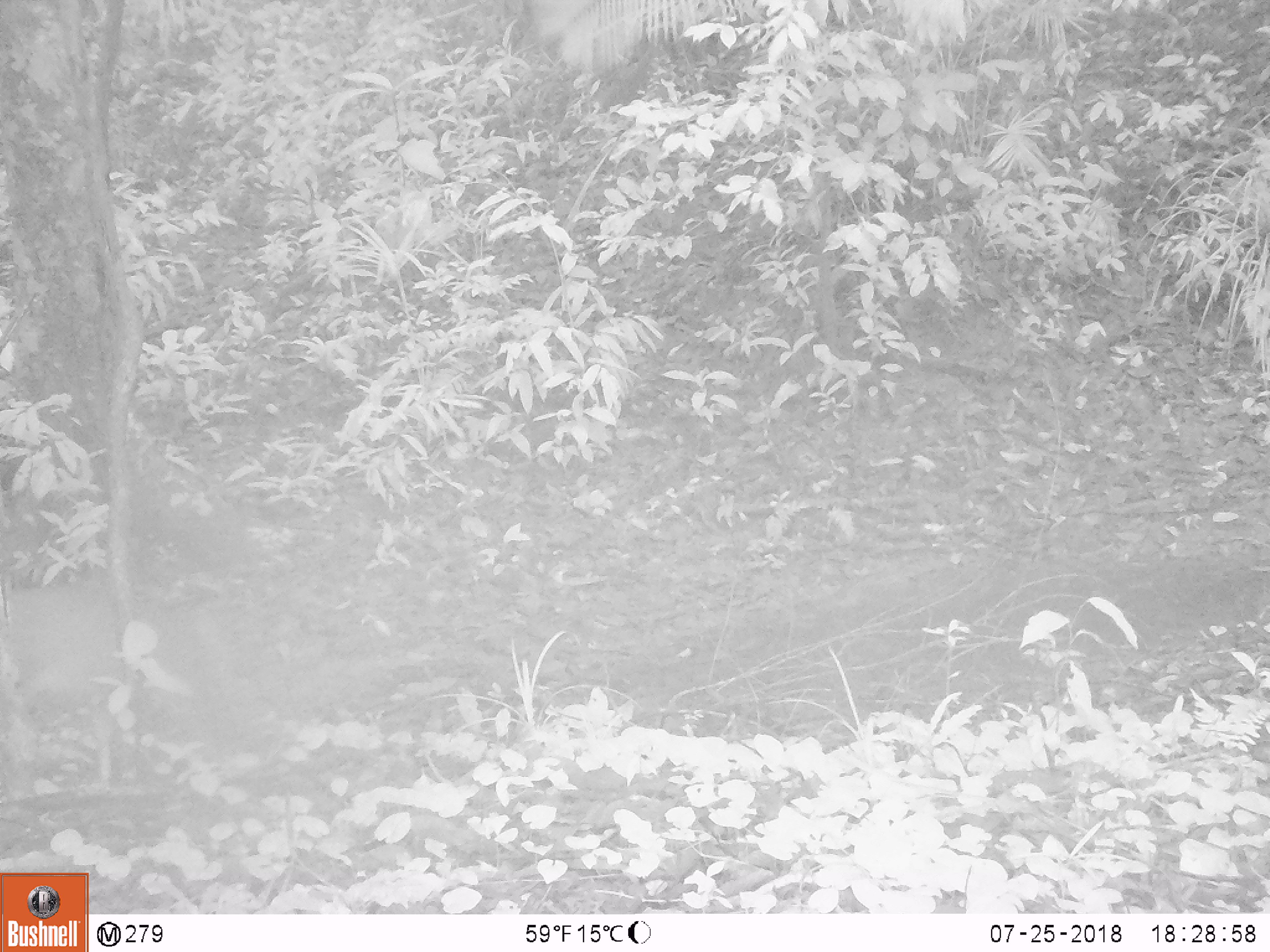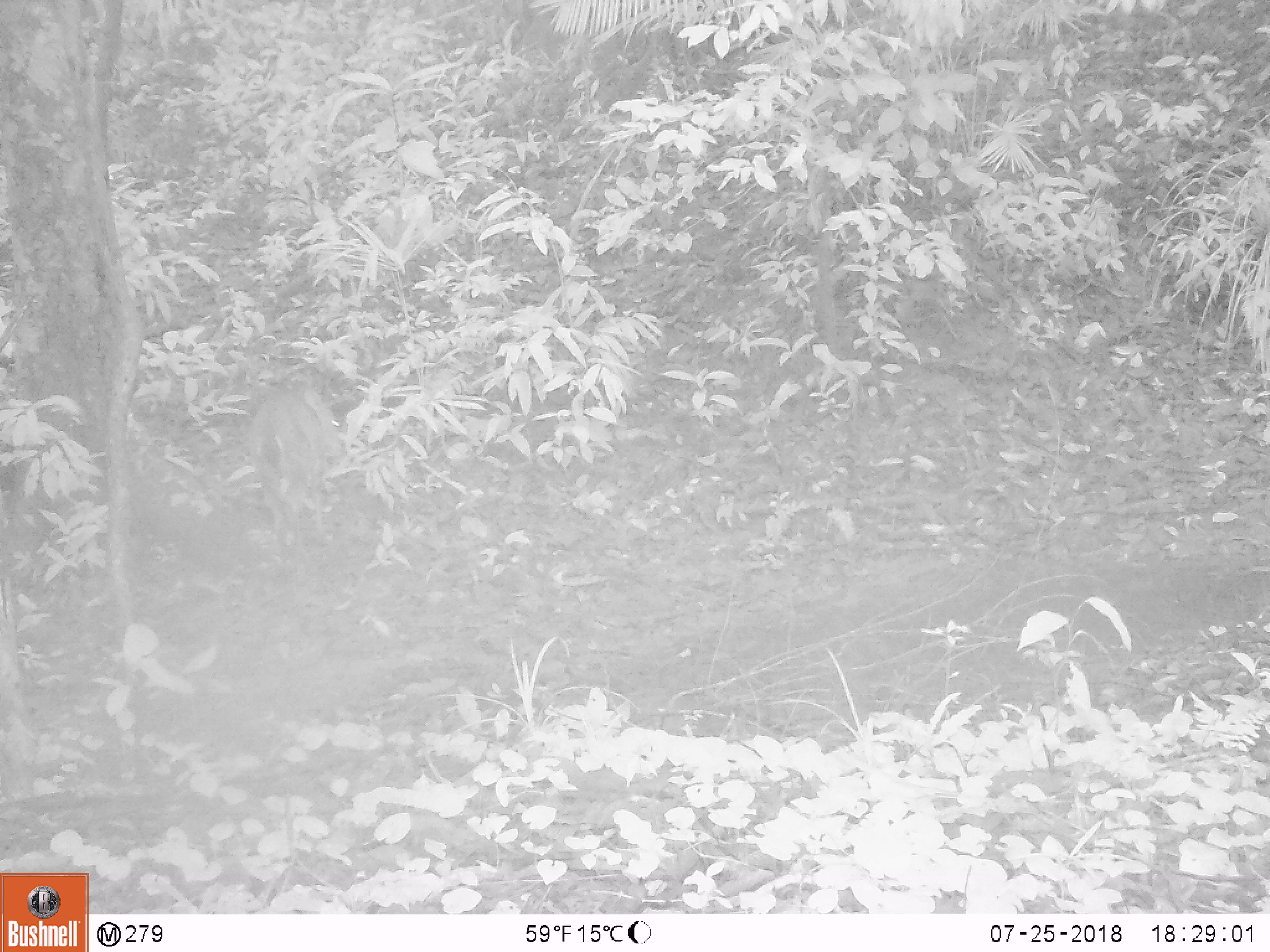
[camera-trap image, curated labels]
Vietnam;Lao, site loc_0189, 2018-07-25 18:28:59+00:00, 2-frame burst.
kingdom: Animalia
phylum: Chordata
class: Mammalia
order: Artiodactyla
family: Cervidae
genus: Muntiacus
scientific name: Muntiacus vuquangensis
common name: large-antlered muntjac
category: large antlered muntjac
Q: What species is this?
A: Large antlered muntjac (large-antlered muntjac) (Muntiacus vuquangensis).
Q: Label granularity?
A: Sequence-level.